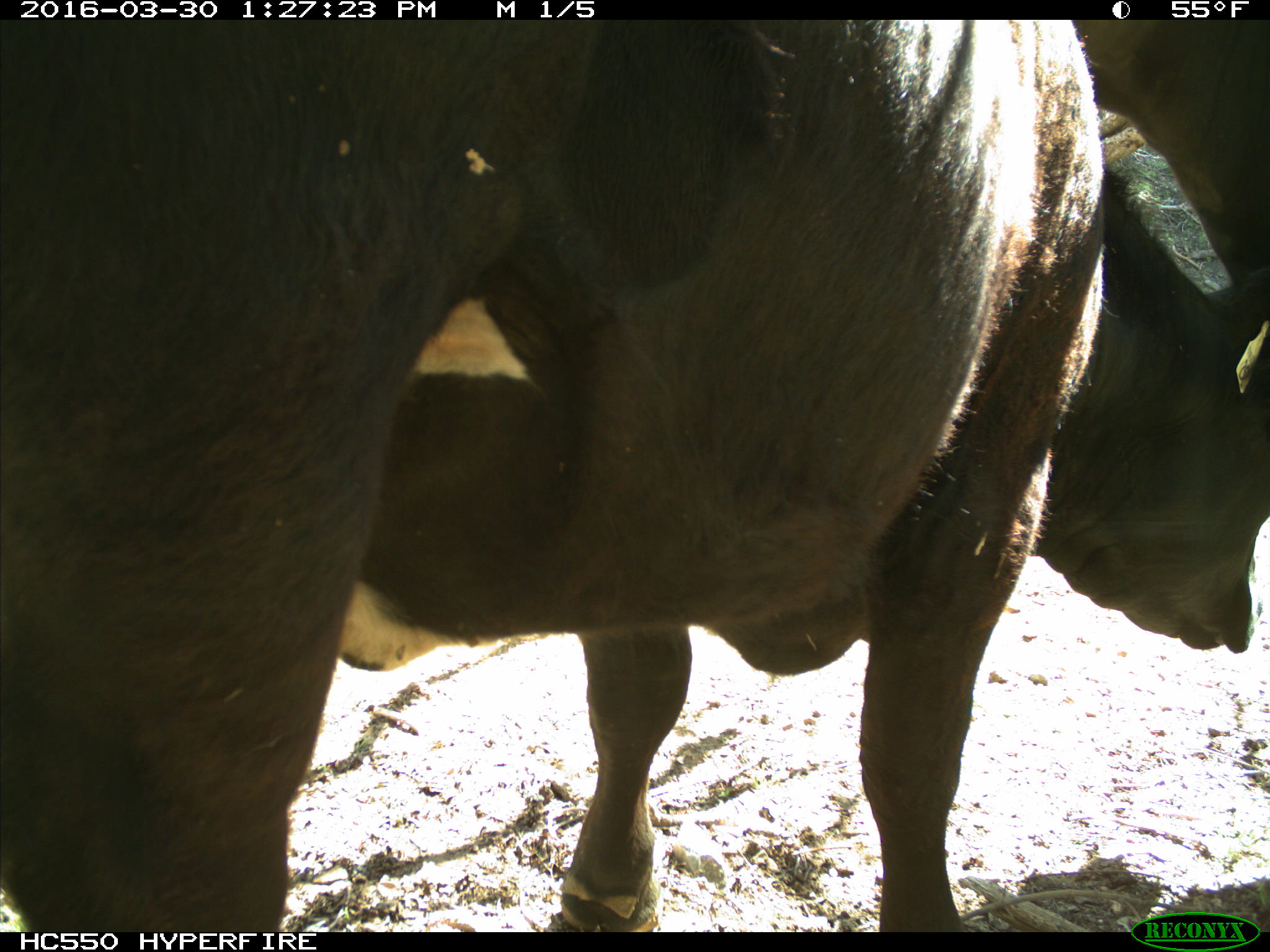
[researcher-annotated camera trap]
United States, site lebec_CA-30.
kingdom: Animalia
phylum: Chordata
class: Mammalia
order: Artiodactyla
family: Bovidae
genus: Bos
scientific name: Bos taurus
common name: domestic cow